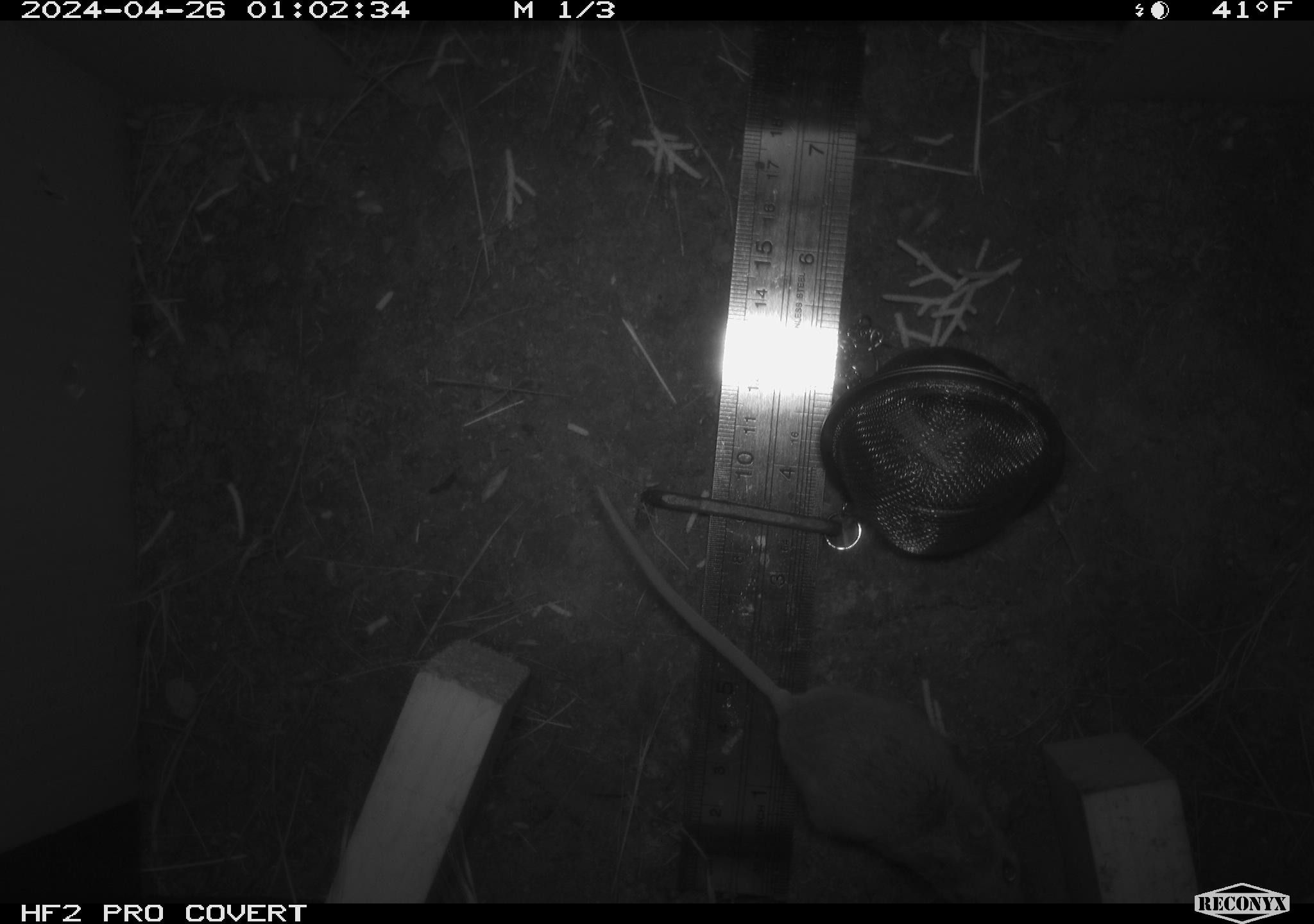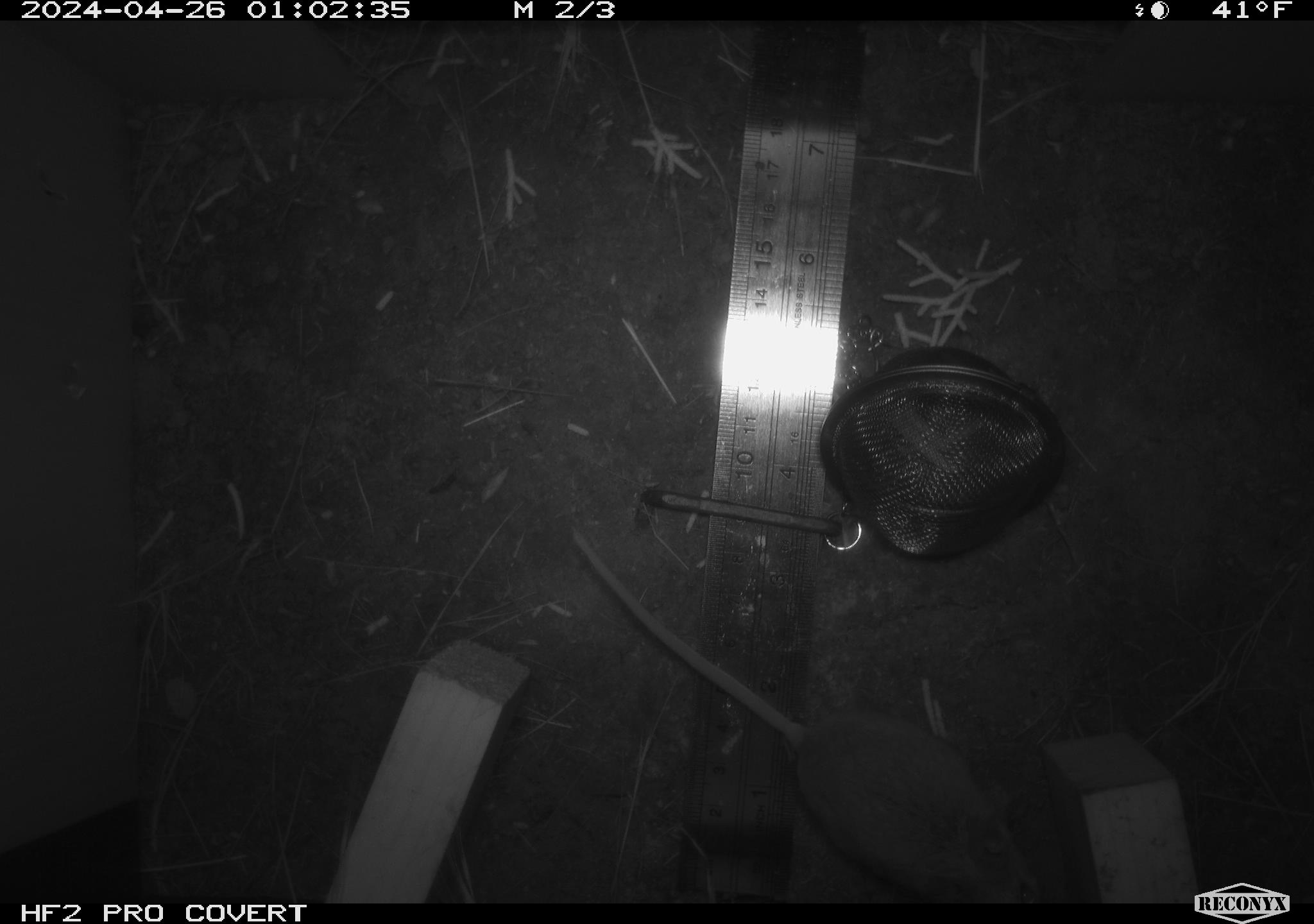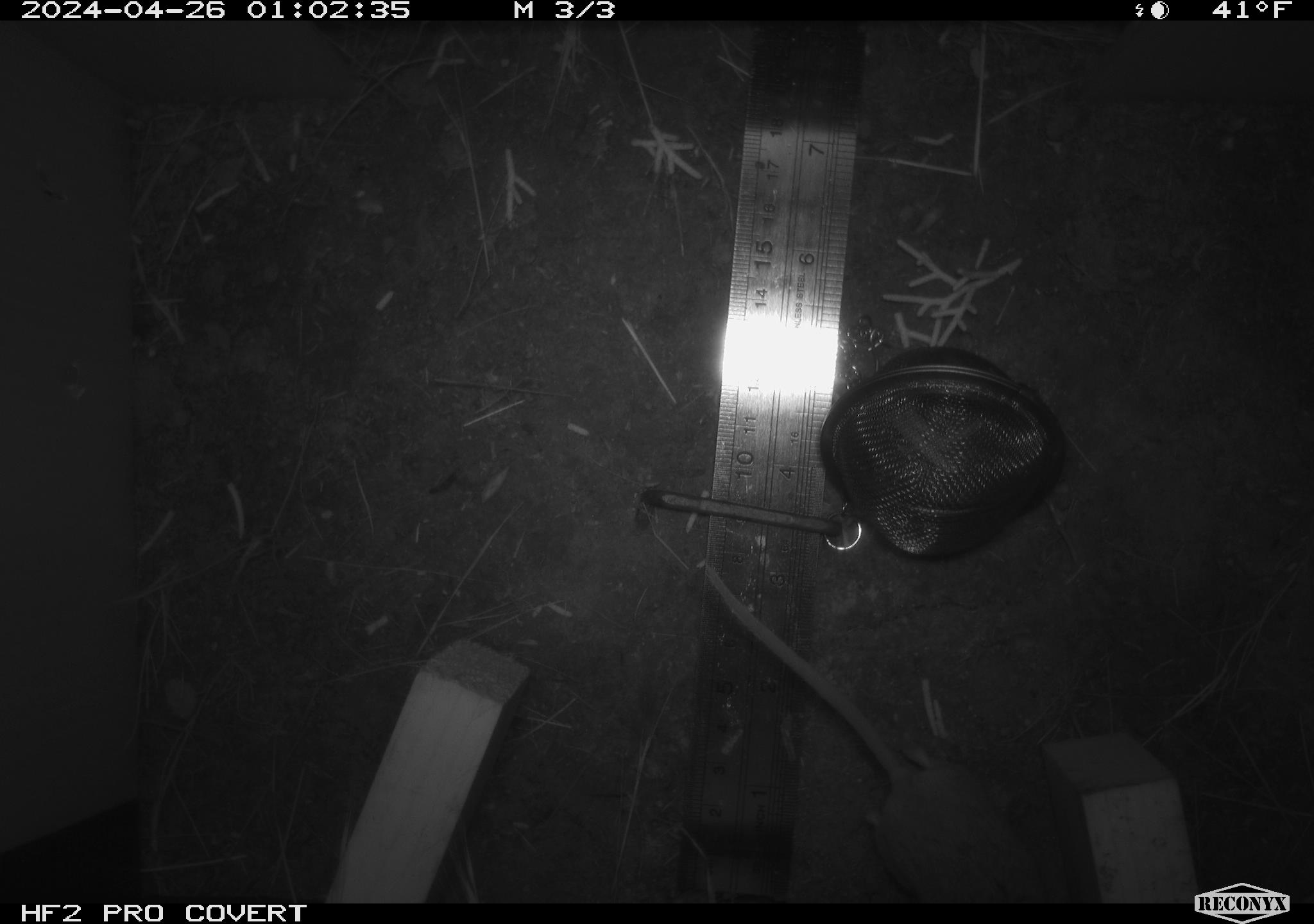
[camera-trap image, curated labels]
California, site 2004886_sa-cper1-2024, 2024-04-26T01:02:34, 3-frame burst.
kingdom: Animalia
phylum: Chordata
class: Mammalia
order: Rodentia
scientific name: Rodentia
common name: rodent